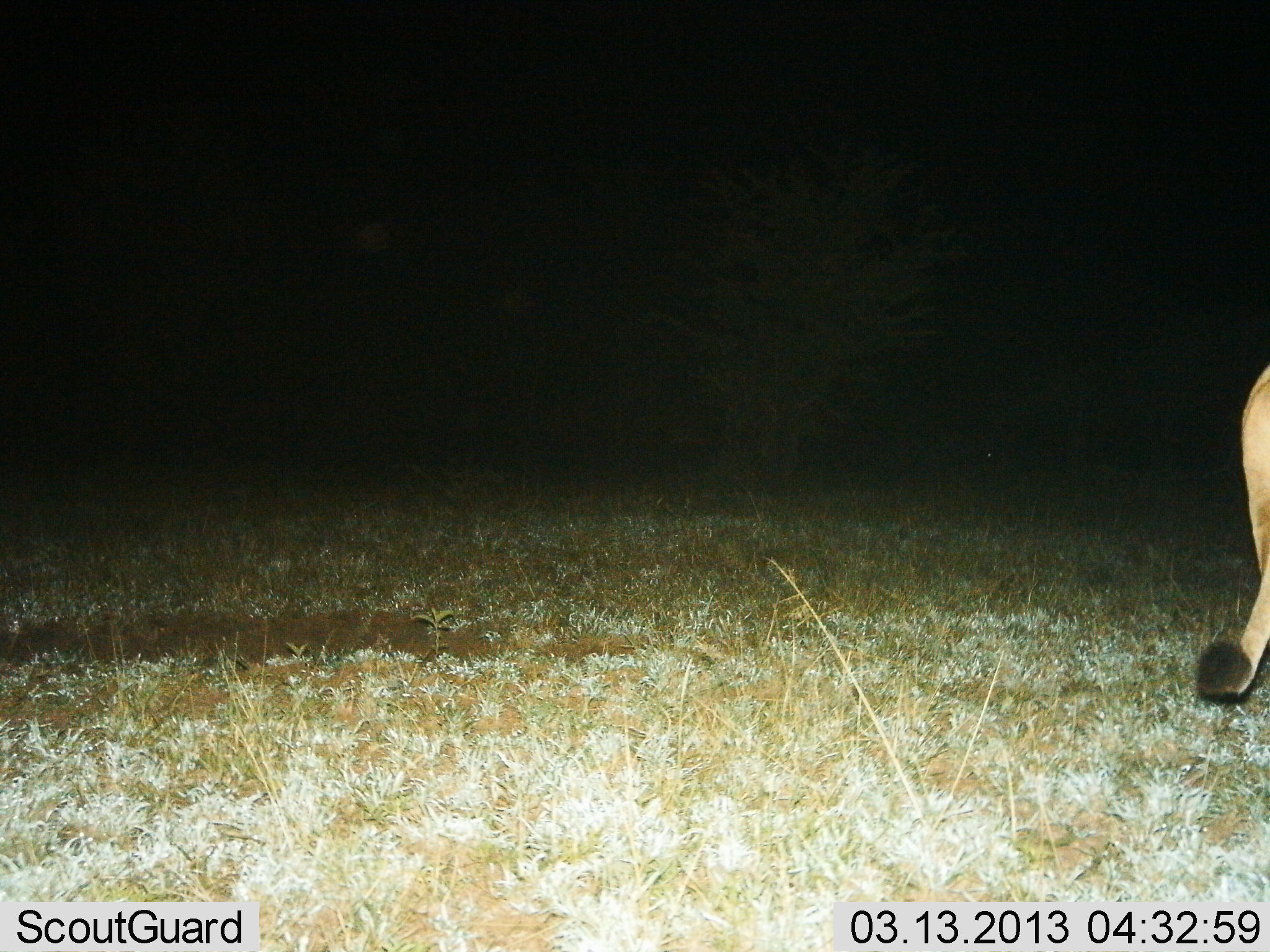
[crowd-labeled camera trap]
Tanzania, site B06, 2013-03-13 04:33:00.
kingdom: Animalia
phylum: Chordata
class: Mammalia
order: Carnivora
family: Felidae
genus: Panthera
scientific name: Panthera leo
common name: lion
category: lionfemale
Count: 1.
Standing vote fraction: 38%.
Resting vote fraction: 0%.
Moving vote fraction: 62%.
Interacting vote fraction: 0%.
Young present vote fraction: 0%.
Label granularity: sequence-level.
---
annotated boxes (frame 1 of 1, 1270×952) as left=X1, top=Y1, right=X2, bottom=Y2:
animal: left=1192, top=357, right=1269, bottom=704